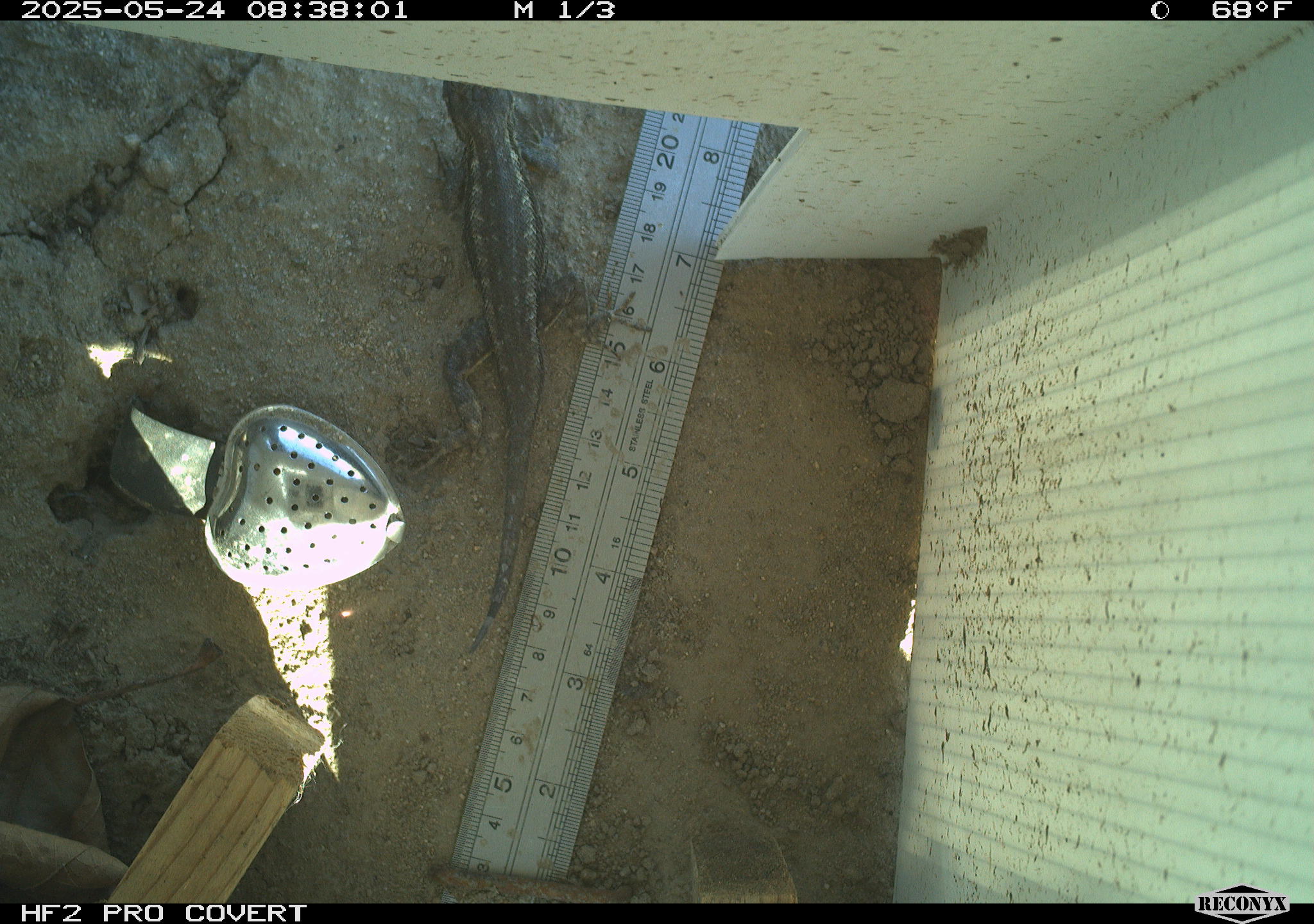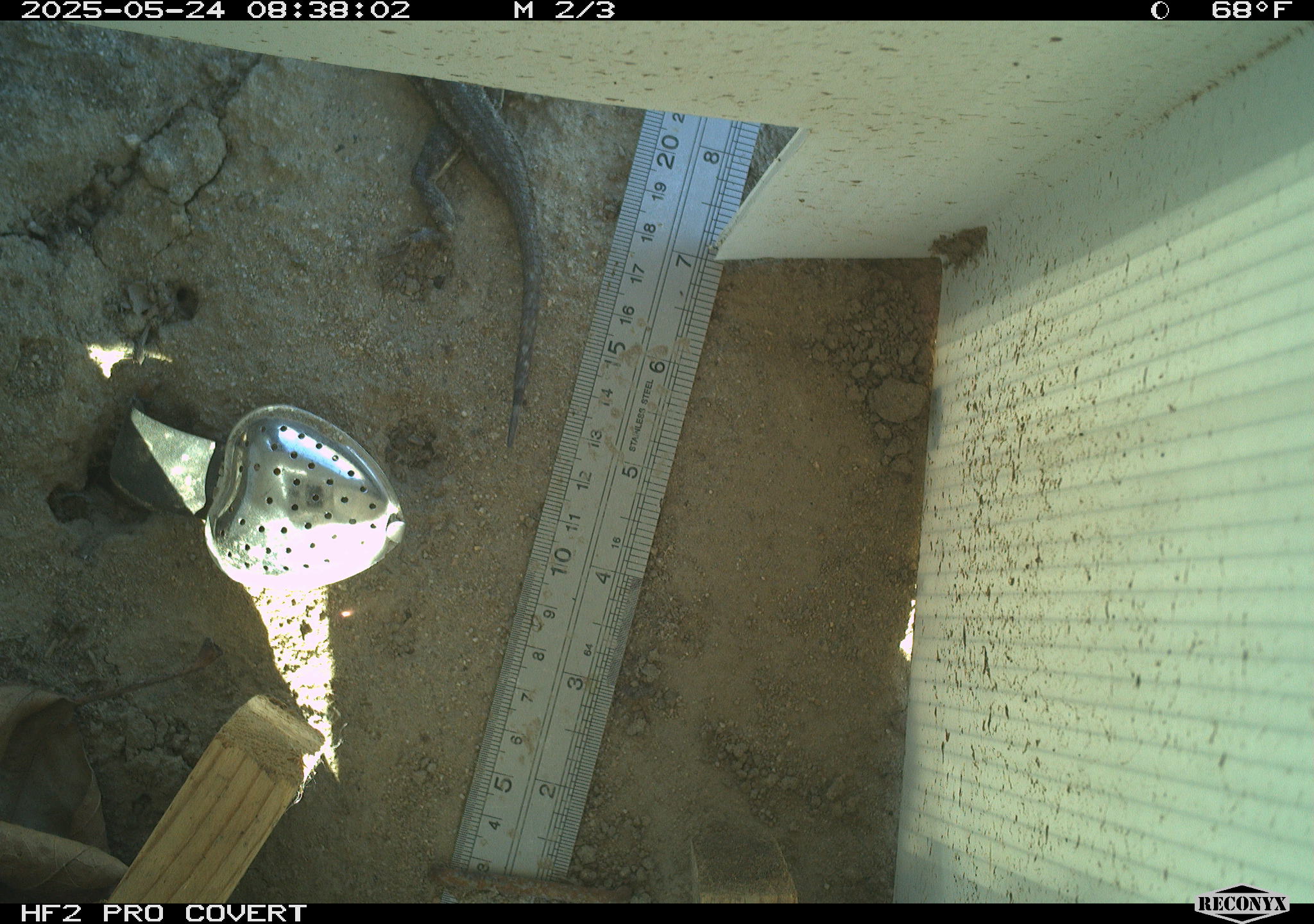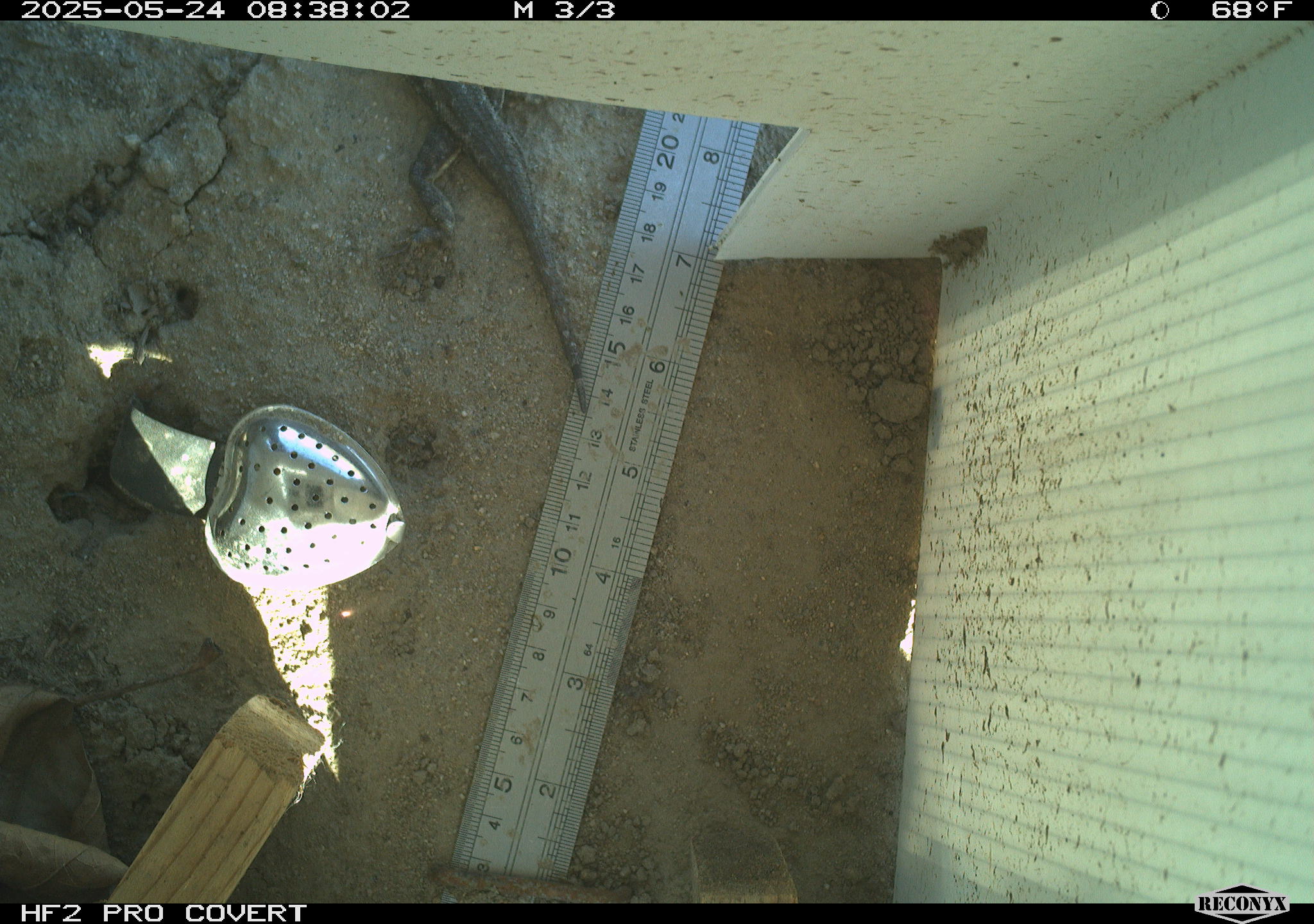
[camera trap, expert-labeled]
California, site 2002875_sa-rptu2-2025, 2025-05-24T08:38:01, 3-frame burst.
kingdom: Animalia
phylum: Chordata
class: Reptilia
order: Squamata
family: Phrynosomatidae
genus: Sceloporus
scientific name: Sceloporus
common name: spiny lizards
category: sceloporus species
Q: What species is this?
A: Sceloporus species (spiny lizards) (Sceloporus).